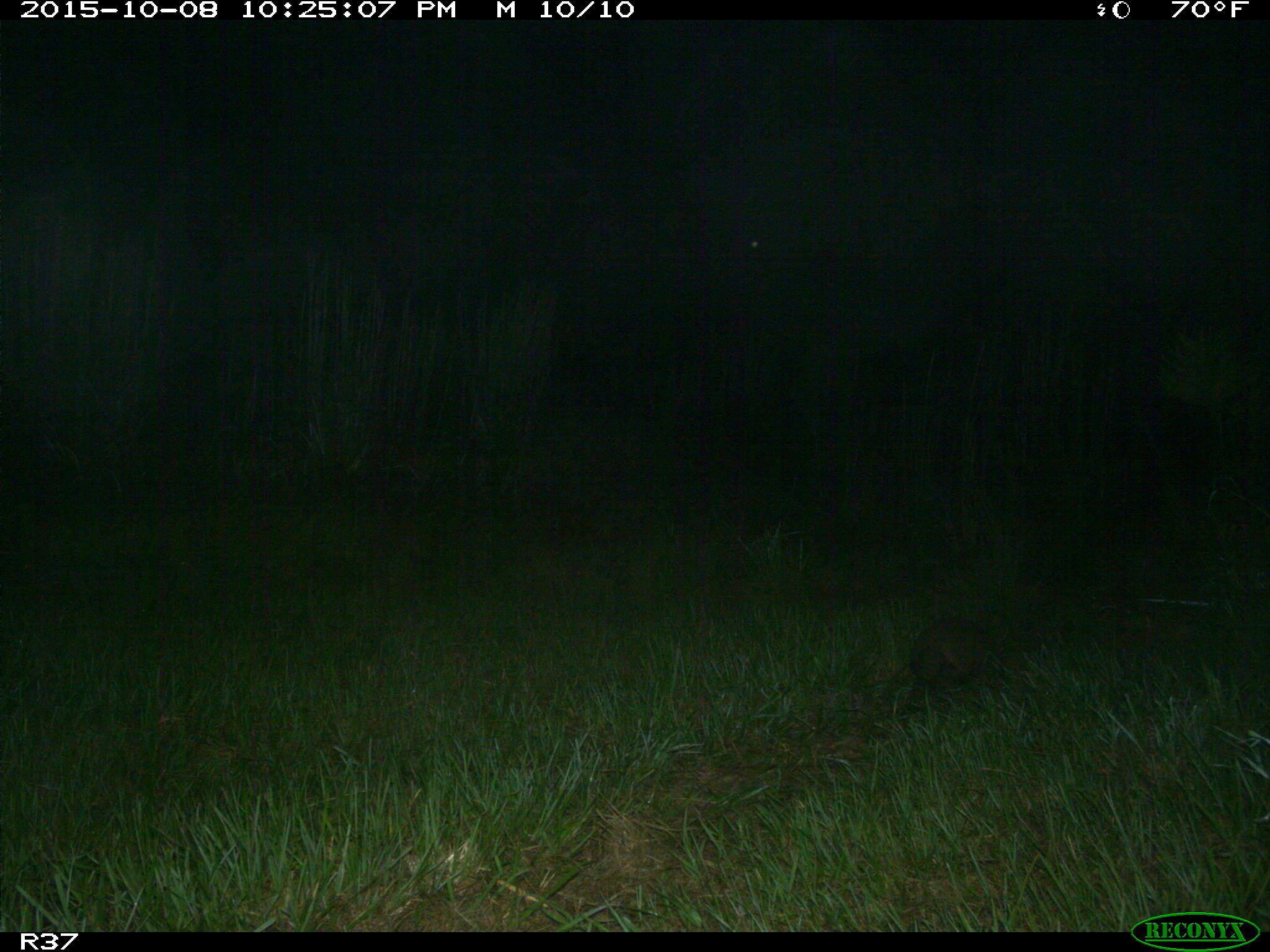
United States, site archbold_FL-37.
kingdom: Animalia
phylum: Chordata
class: Mammalia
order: Cingulata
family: Dasypodidae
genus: Dasypus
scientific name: Dasypus novemcinctus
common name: nine-banded armadillo